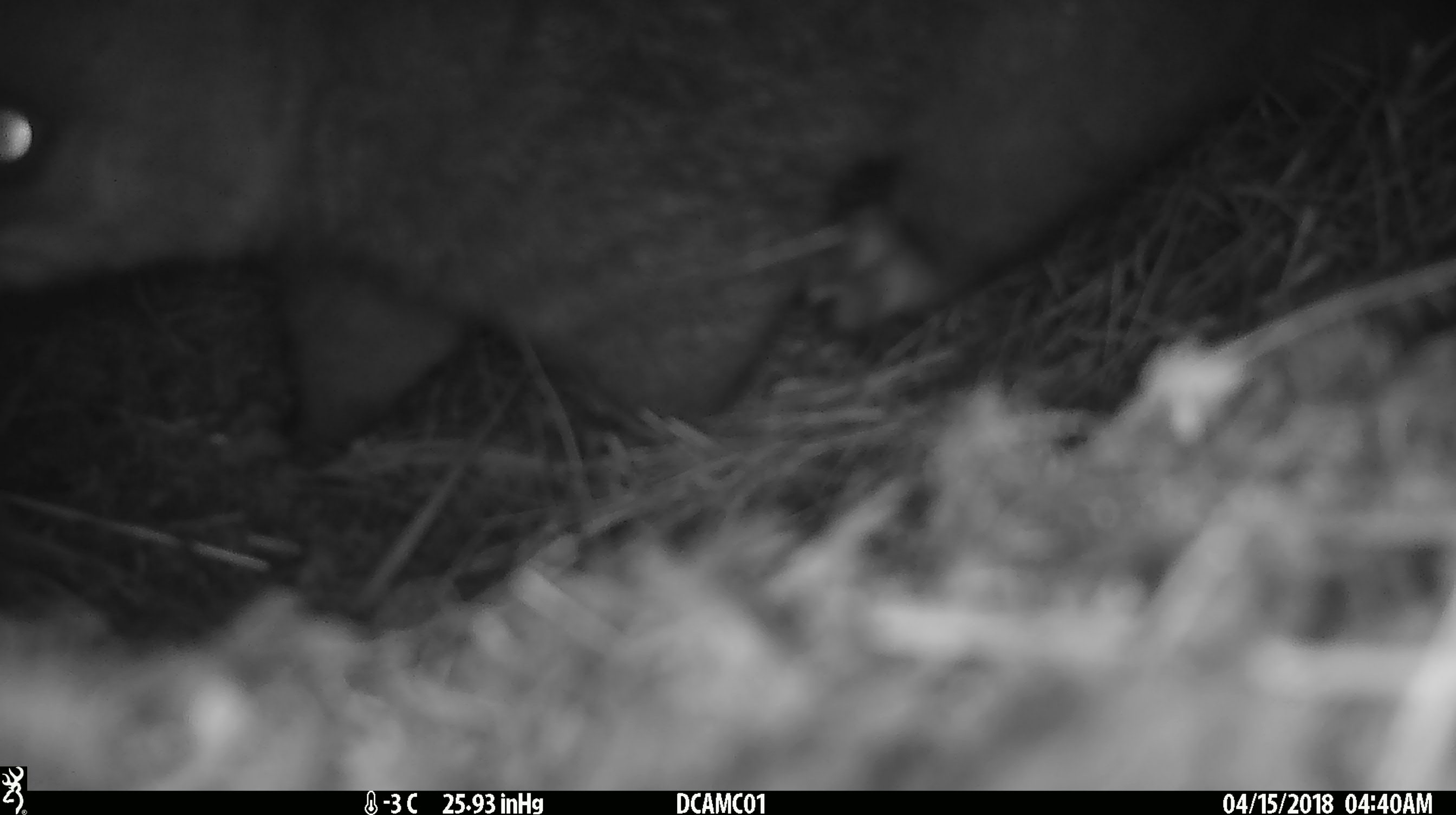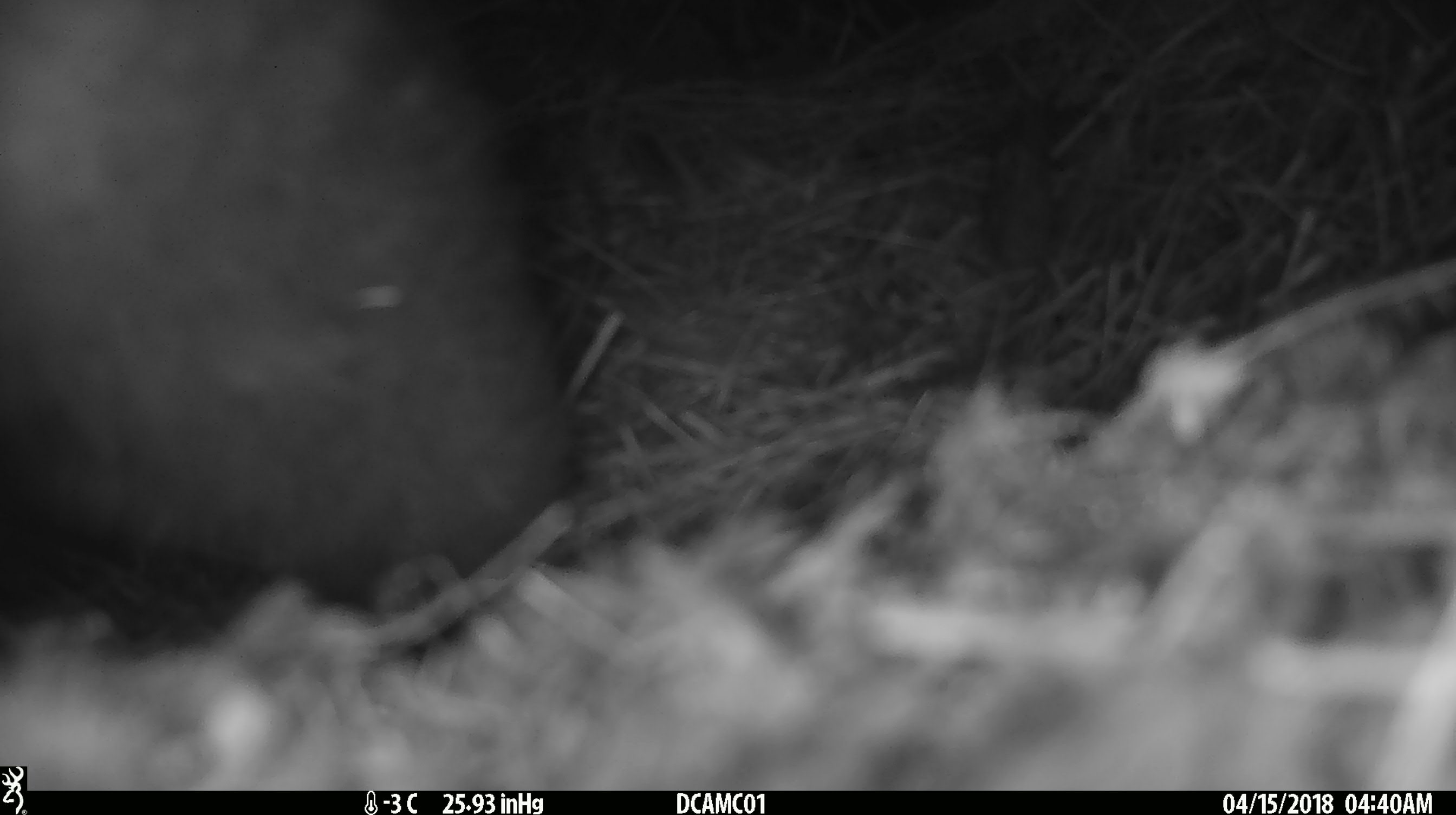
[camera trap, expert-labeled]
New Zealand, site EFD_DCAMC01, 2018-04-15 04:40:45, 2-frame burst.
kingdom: Animalia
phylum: Chordata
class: Mammalia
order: Diprotodontia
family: Phalangeridae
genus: Trichosurus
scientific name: Trichosurus vulpecula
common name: common brushtail possum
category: possum